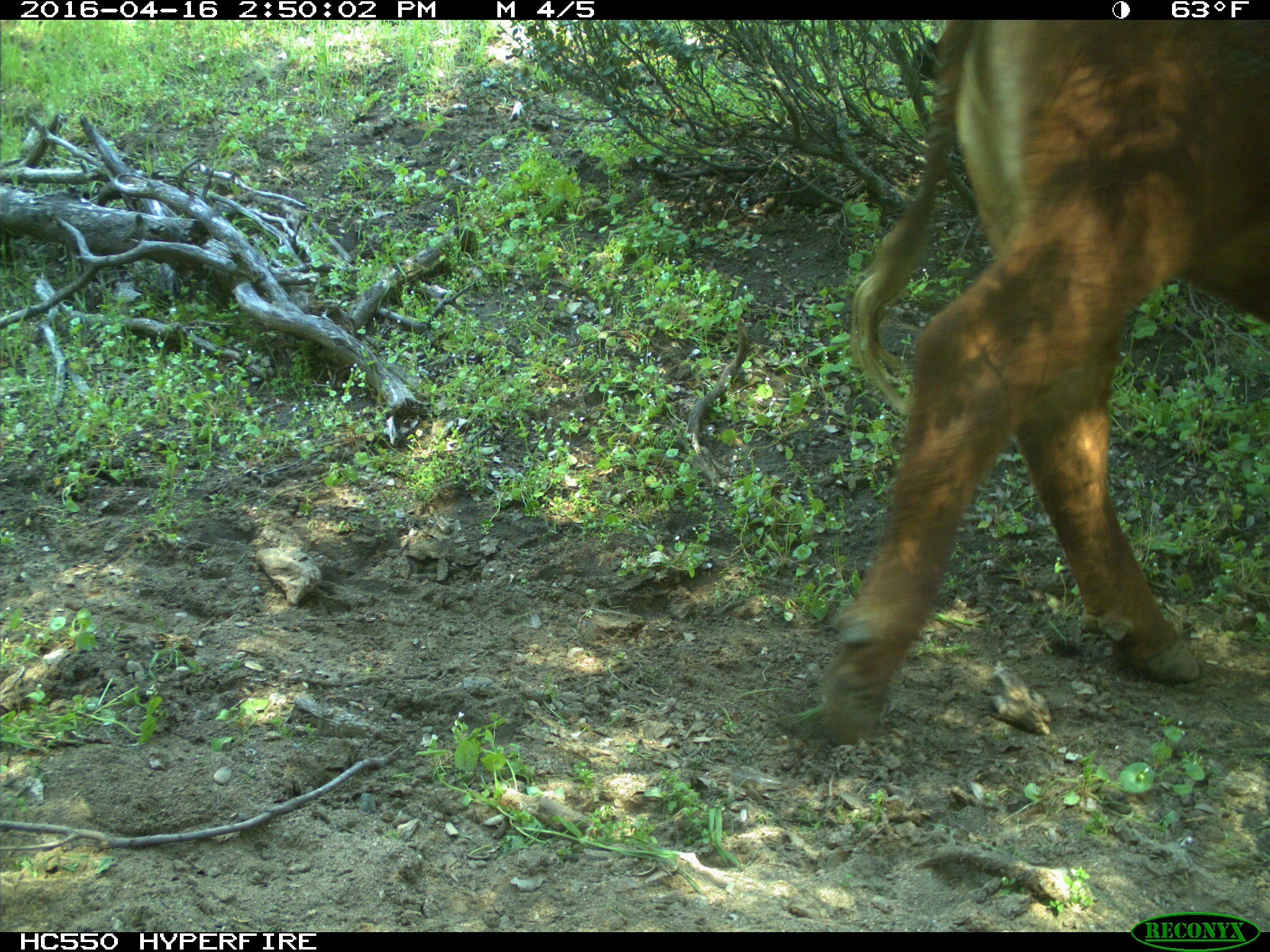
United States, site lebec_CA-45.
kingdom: Animalia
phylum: Chordata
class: Mammalia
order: Artiodactyla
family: Bovidae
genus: Bos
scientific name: Bos taurus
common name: domestic cow